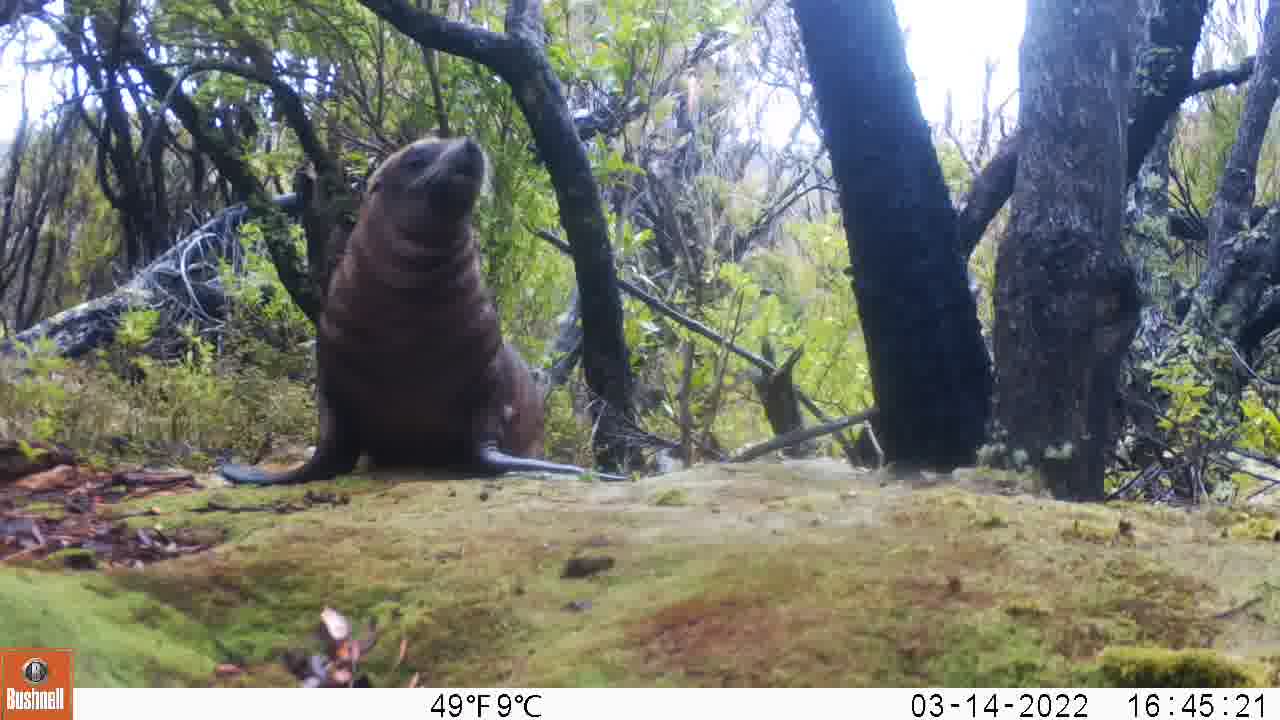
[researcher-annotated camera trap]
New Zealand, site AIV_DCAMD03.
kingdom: Animalia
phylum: Chordata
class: Mammalia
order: Carnivora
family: Otariidae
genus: Phocarctos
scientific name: Phocarctos hookeri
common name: new zealand sea lion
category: sealion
Sealion (new zealand sea lion) (Phocarctos hookeri).